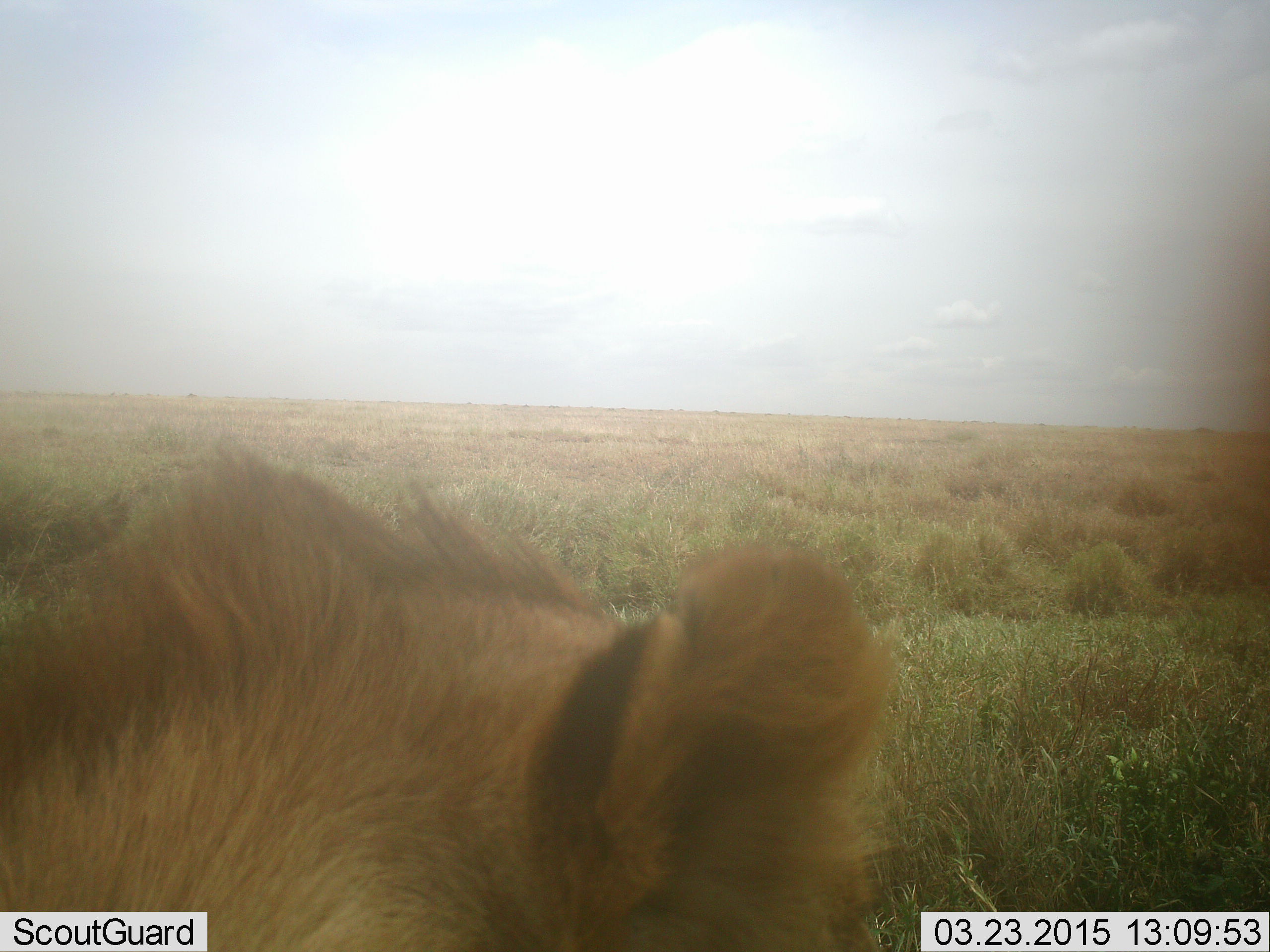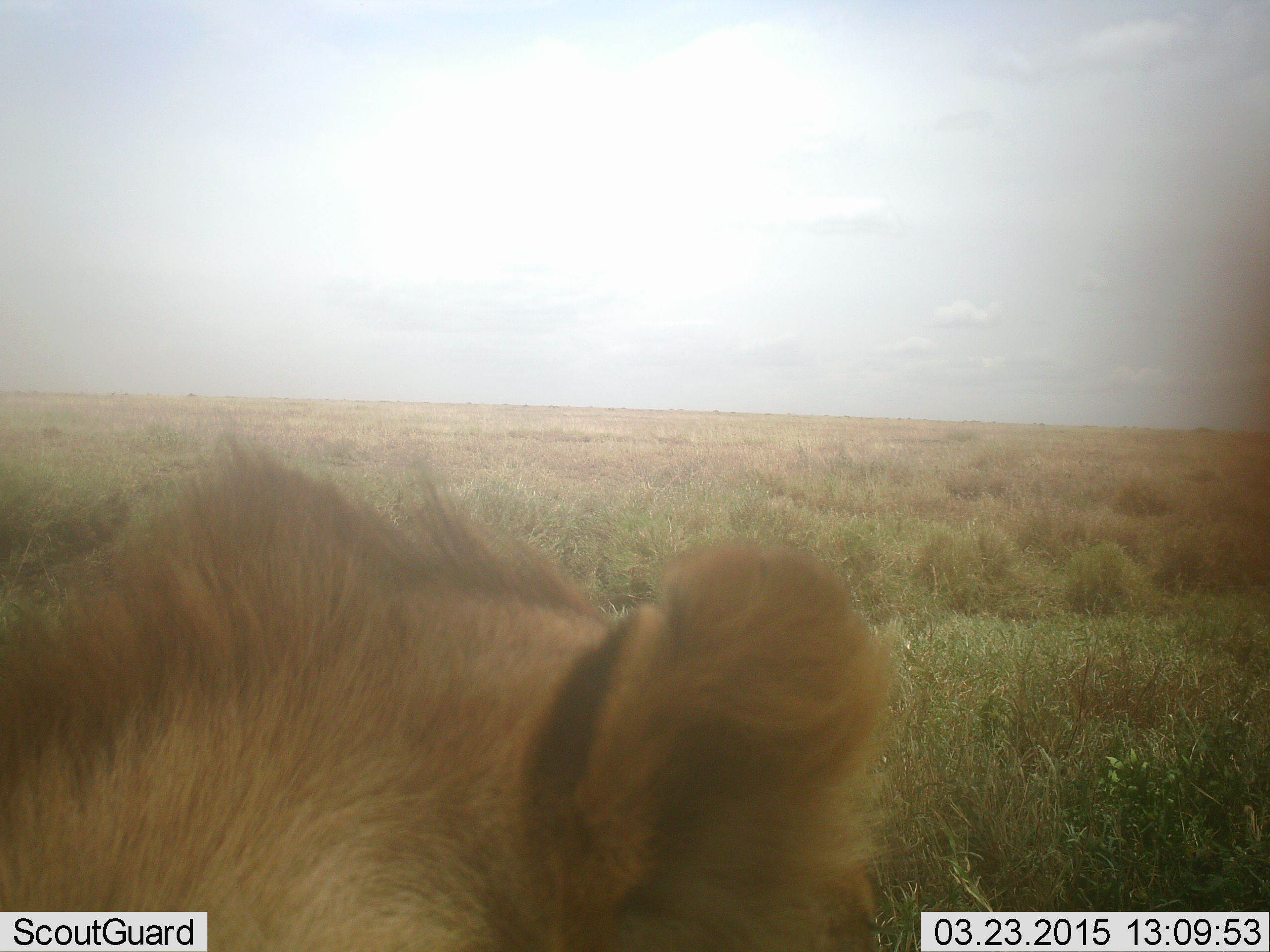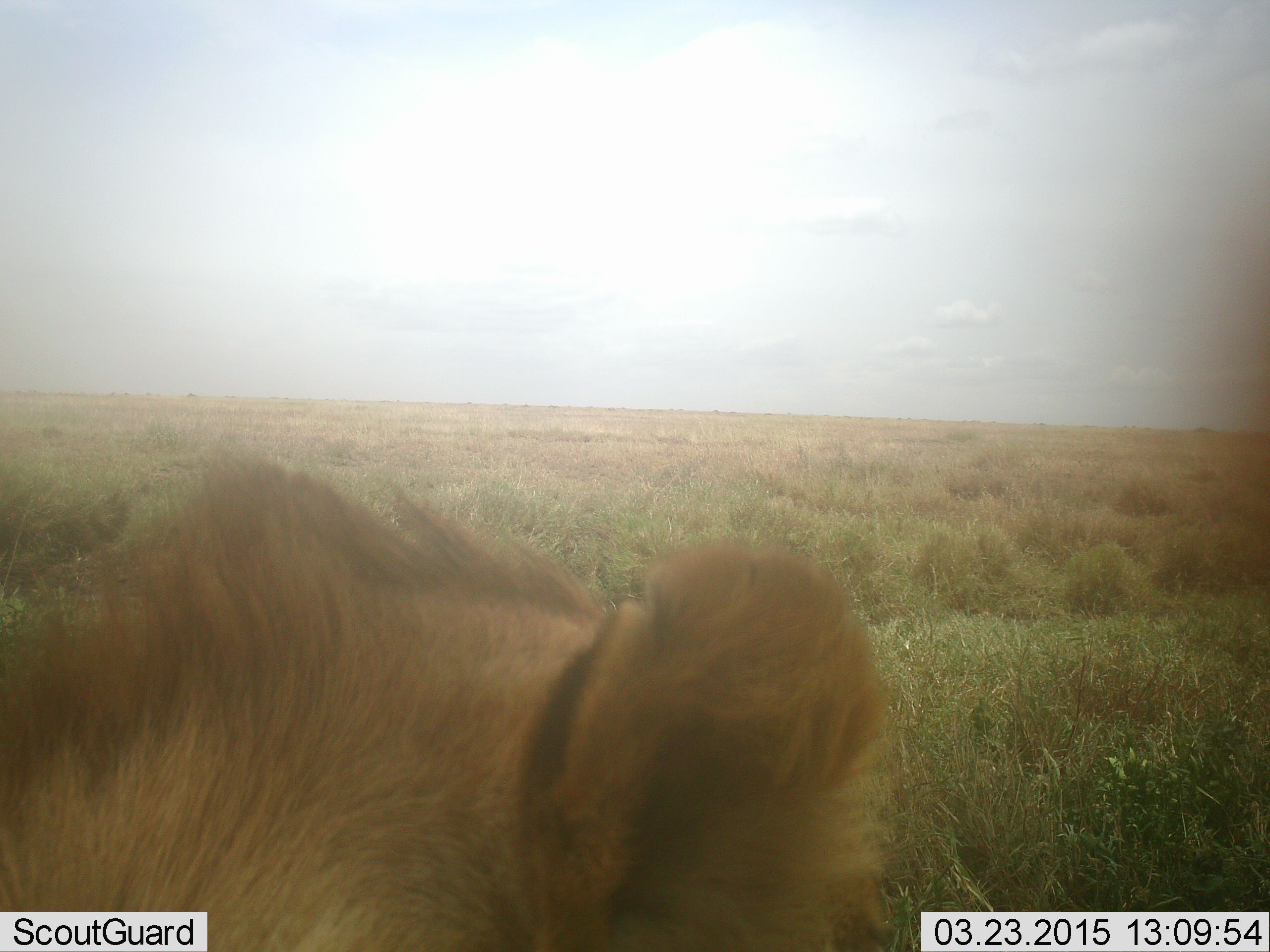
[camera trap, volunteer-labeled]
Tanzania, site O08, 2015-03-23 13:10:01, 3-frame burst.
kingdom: Animalia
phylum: Chordata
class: Mammalia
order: Carnivora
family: Felidae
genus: Panthera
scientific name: Panthera leo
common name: lion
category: lionmale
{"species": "lionmale (lion) (Panthera leo)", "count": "1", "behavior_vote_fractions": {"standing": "40%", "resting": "60%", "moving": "0%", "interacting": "0%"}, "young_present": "0%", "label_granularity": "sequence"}